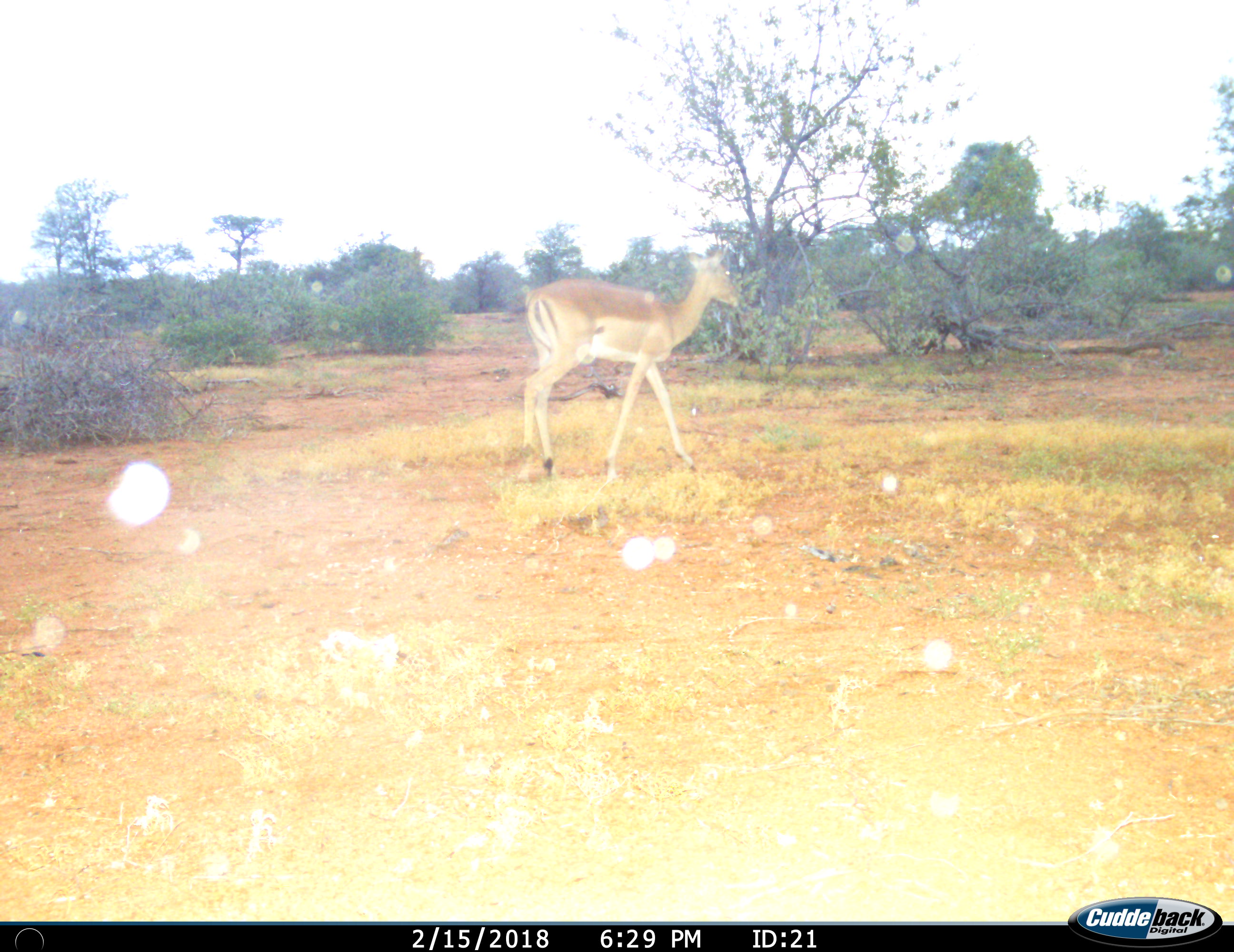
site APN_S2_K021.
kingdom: Animalia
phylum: Chordata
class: Mammalia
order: Artiodactyla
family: Bovidae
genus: Aepyceros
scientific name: Aepyceros melampus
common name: impala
Impala (Aepyceros melampus), count 1. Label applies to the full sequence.